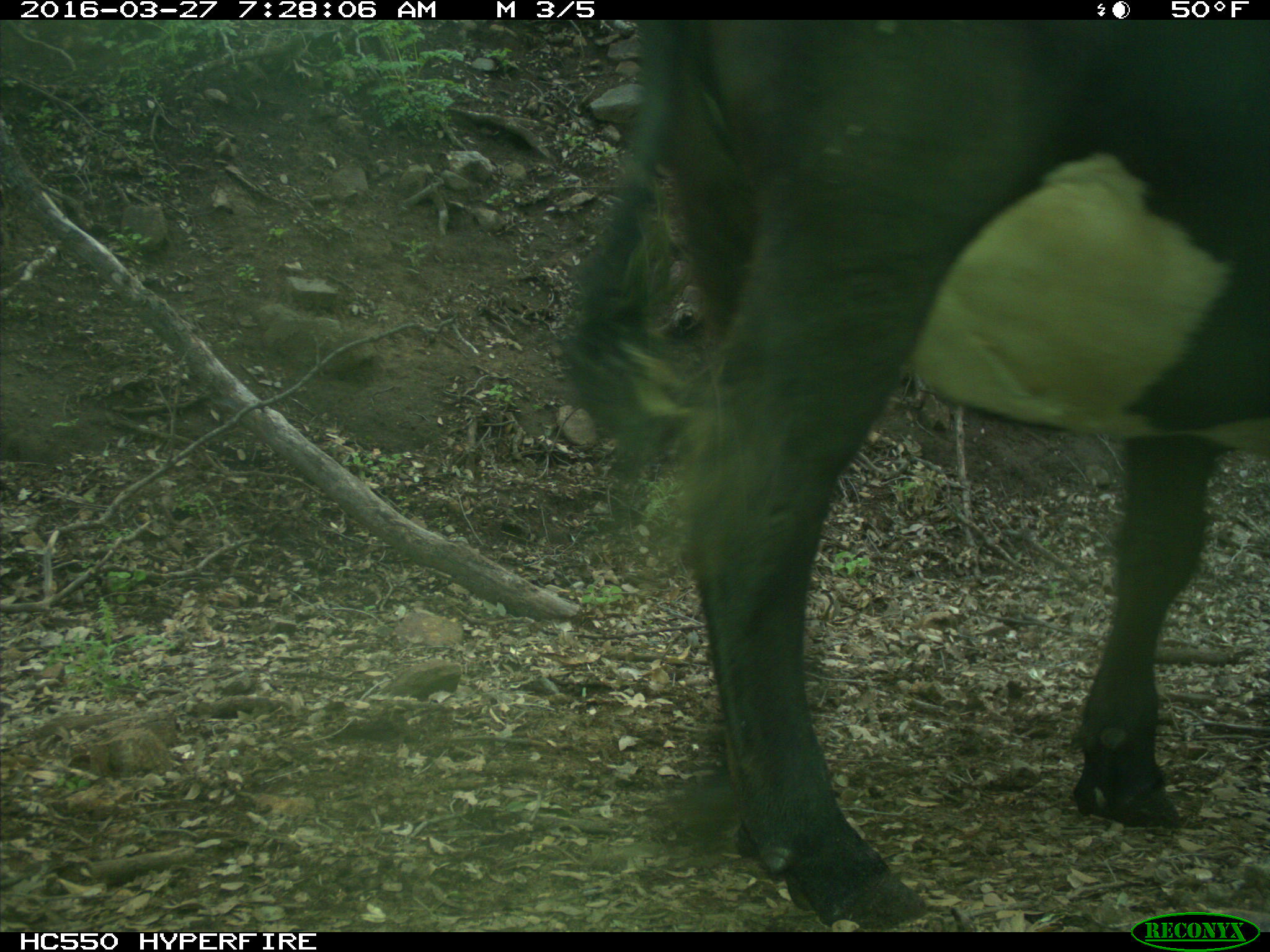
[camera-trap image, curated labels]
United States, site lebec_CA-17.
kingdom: Animalia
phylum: Chordata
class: Mammalia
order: Artiodactyla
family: Bovidae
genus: Bos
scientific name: Bos taurus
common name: domestic cow